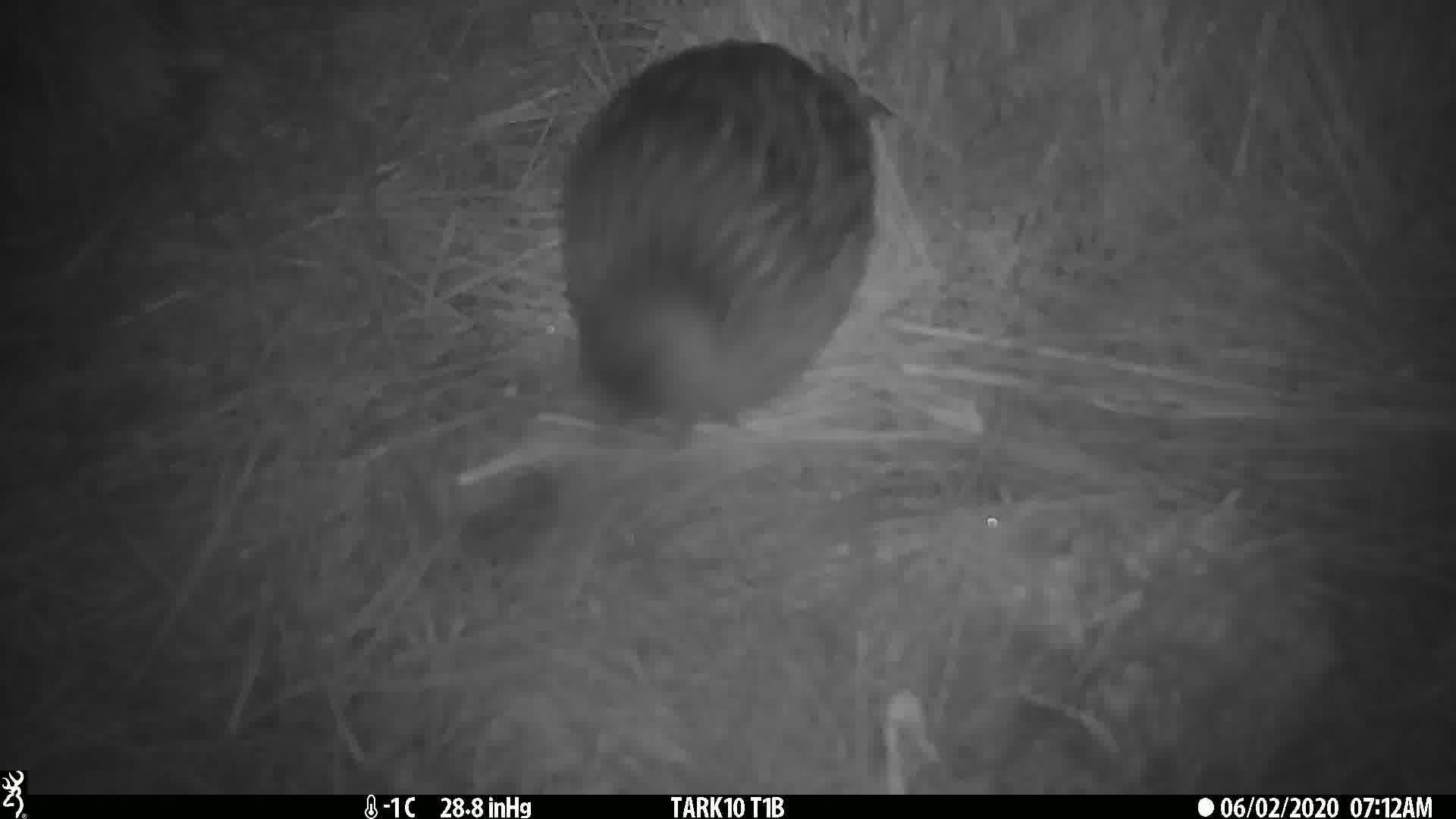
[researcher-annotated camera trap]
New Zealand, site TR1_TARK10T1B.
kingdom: Animalia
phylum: Chordata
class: Aves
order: Gruiformes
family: Rallidae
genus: Gallirallus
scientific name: Gallirallus australis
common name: weka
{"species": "weka (Gallirallus australis)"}